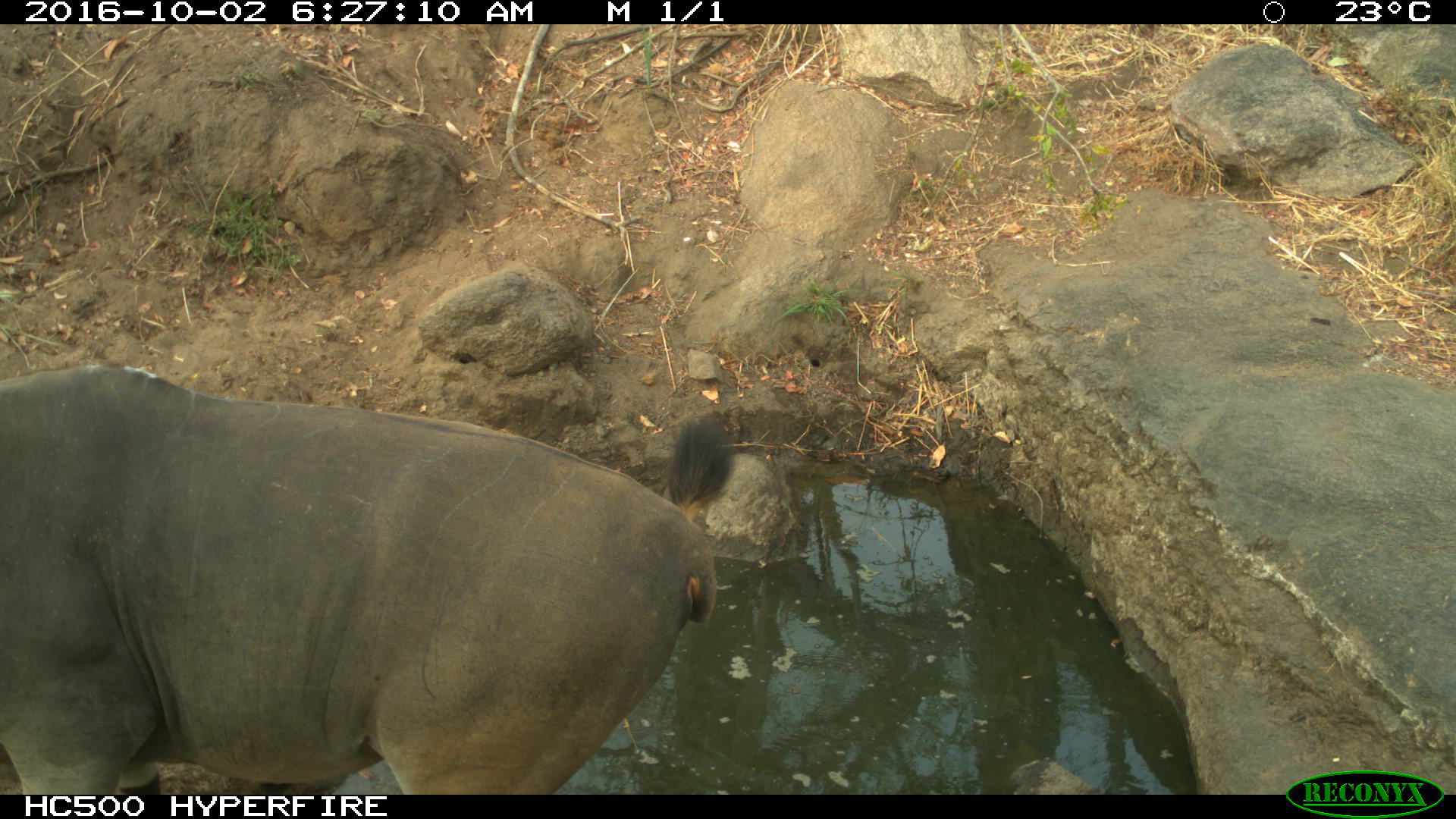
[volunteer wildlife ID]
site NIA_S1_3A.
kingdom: Animalia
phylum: Chordata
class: Mammalia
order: Artiodactyla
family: Bovidae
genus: Tragelaphus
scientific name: Tragelaphus oryx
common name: eland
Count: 1.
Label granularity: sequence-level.